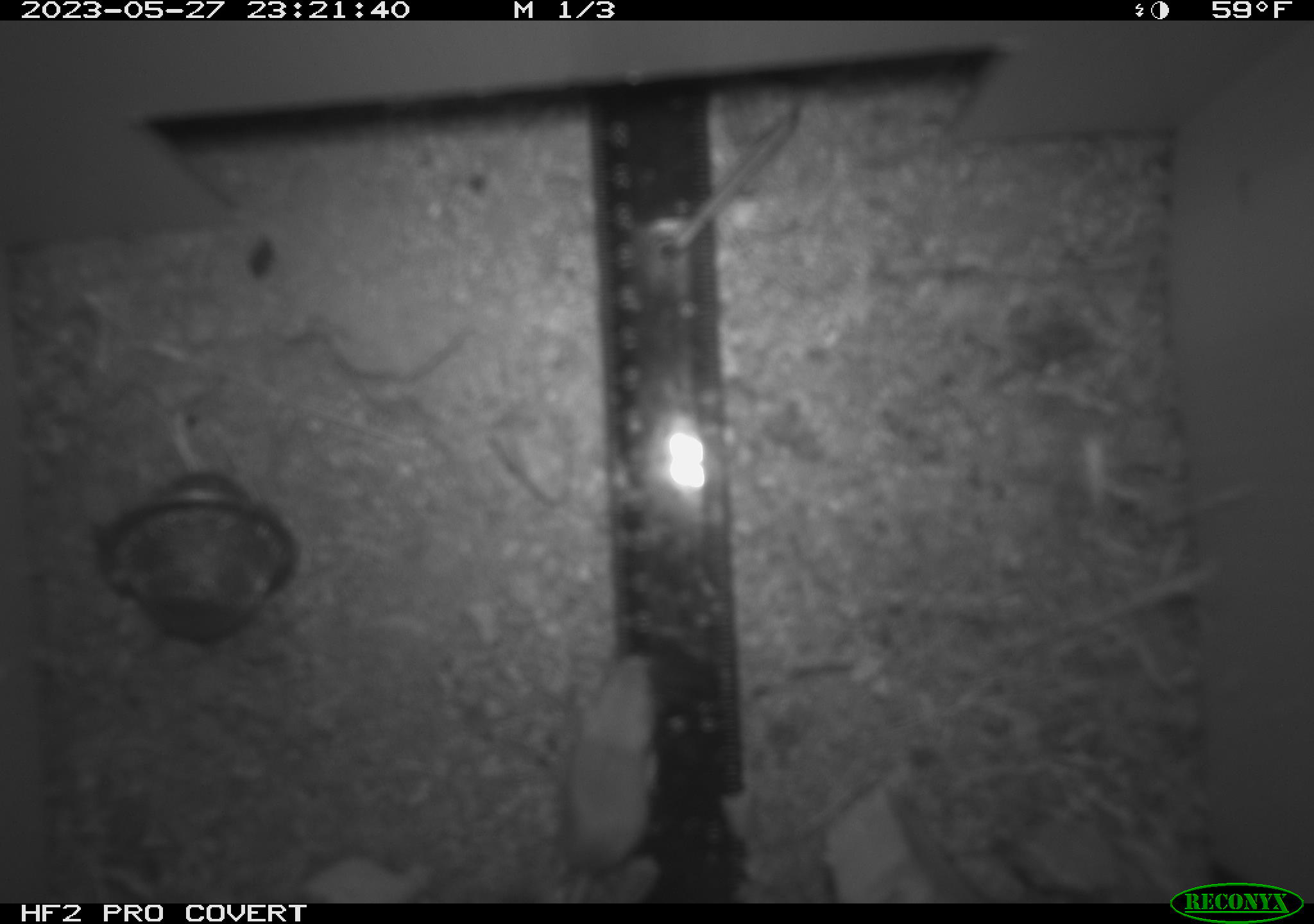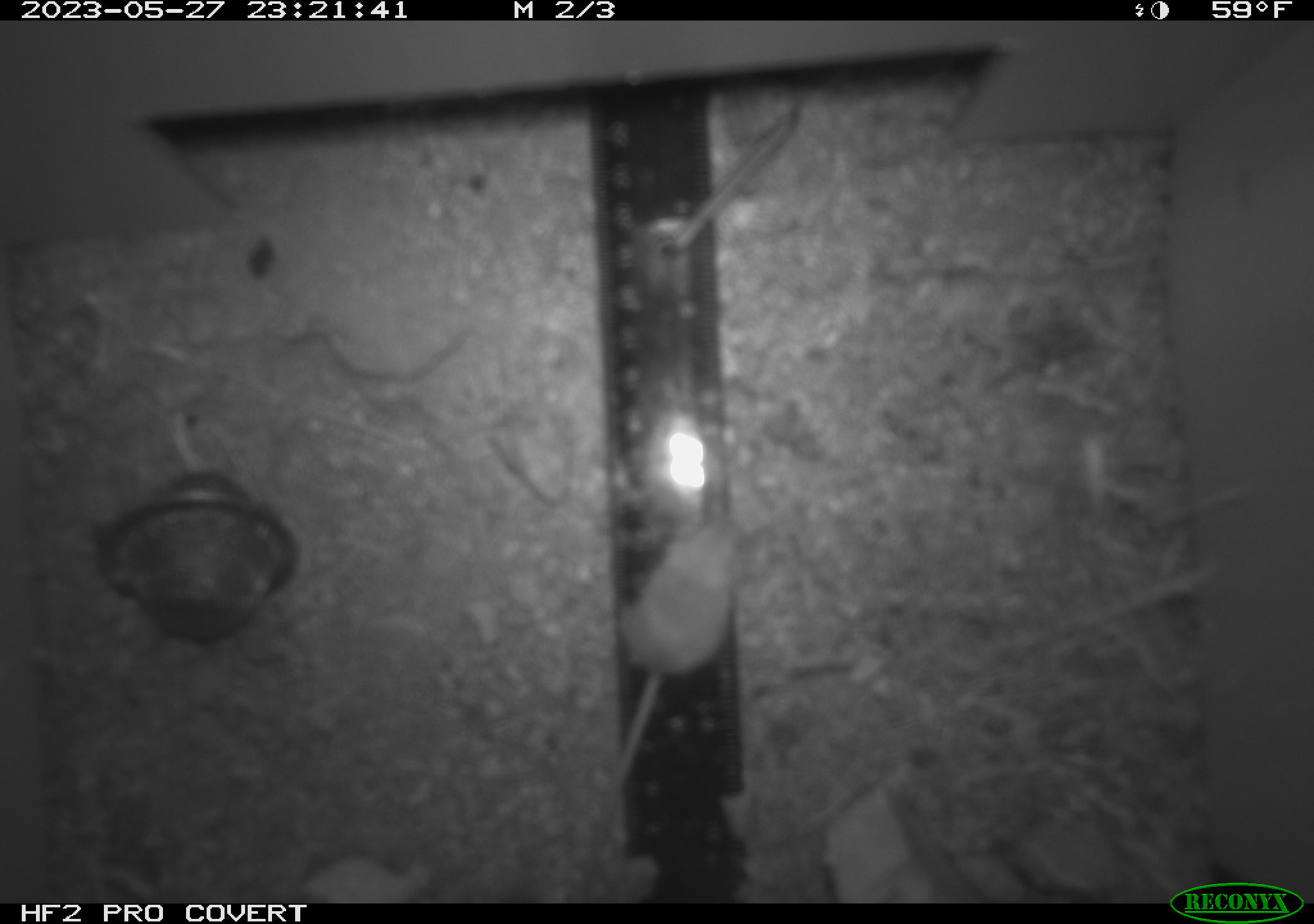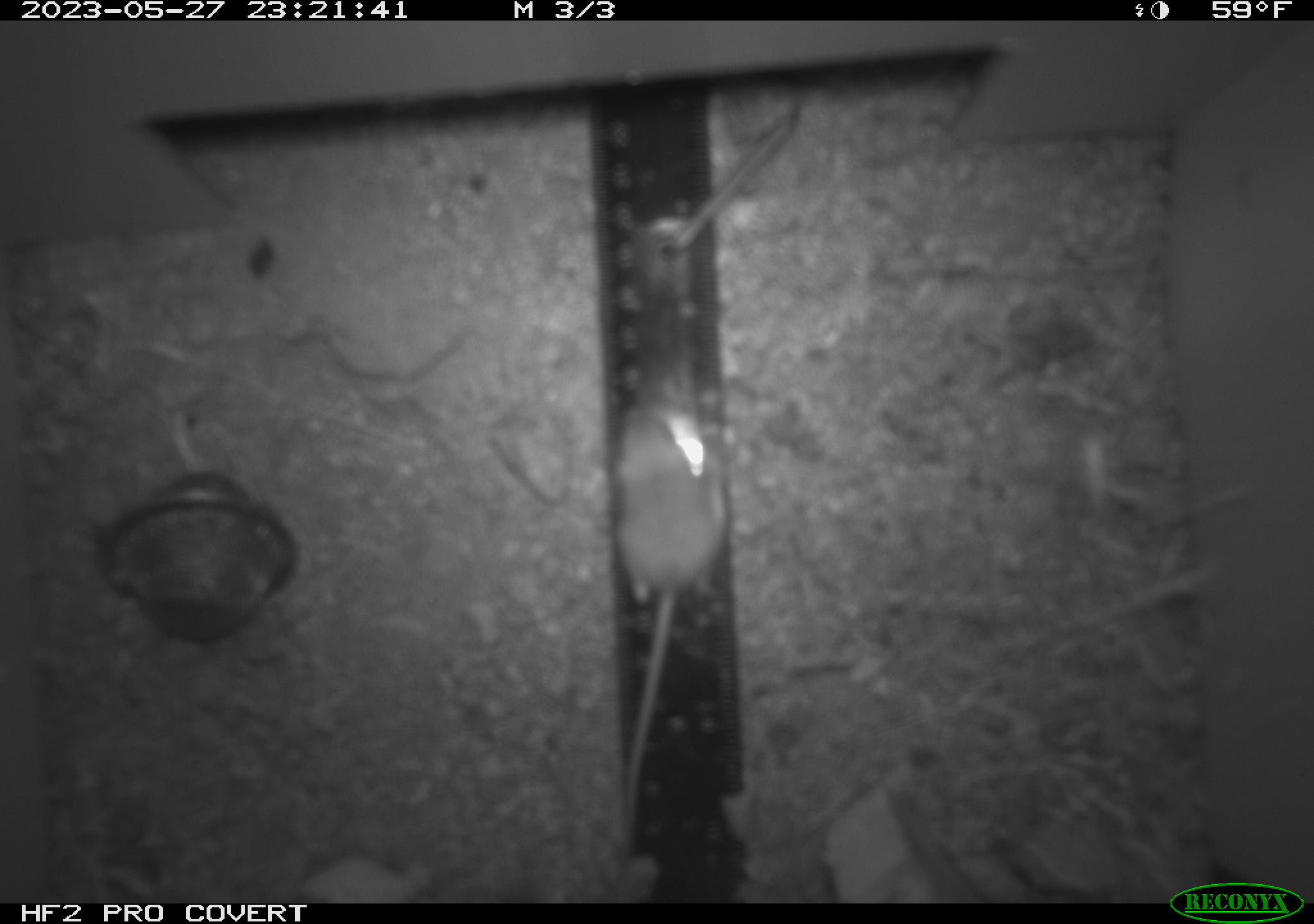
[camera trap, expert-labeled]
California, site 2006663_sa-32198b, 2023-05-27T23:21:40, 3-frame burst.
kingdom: Animalia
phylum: Chordata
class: Mammalia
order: Rodentia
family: Heteromyidae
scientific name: Heteromyidae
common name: kangaroo rats and pocket mice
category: heteromyidae family